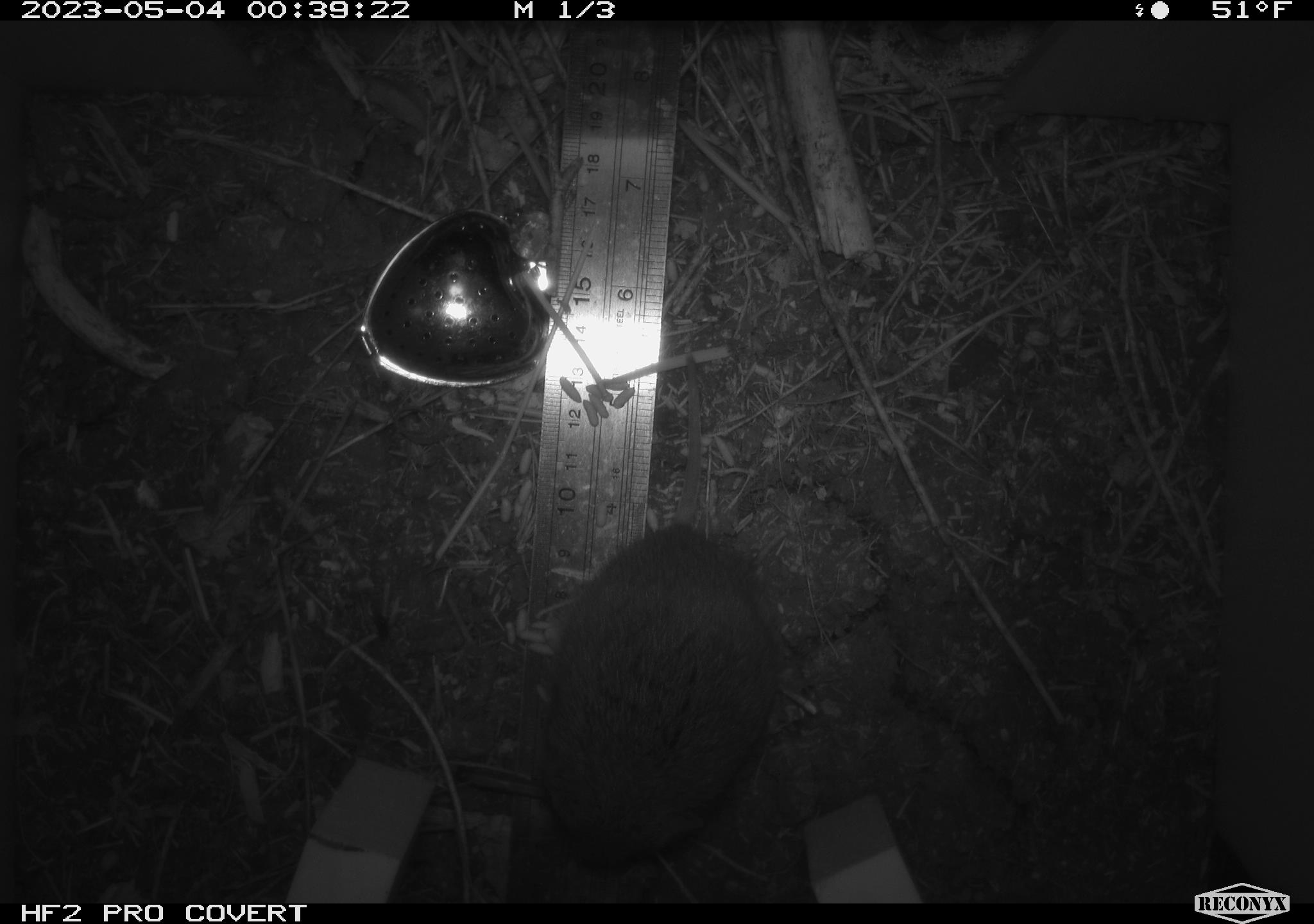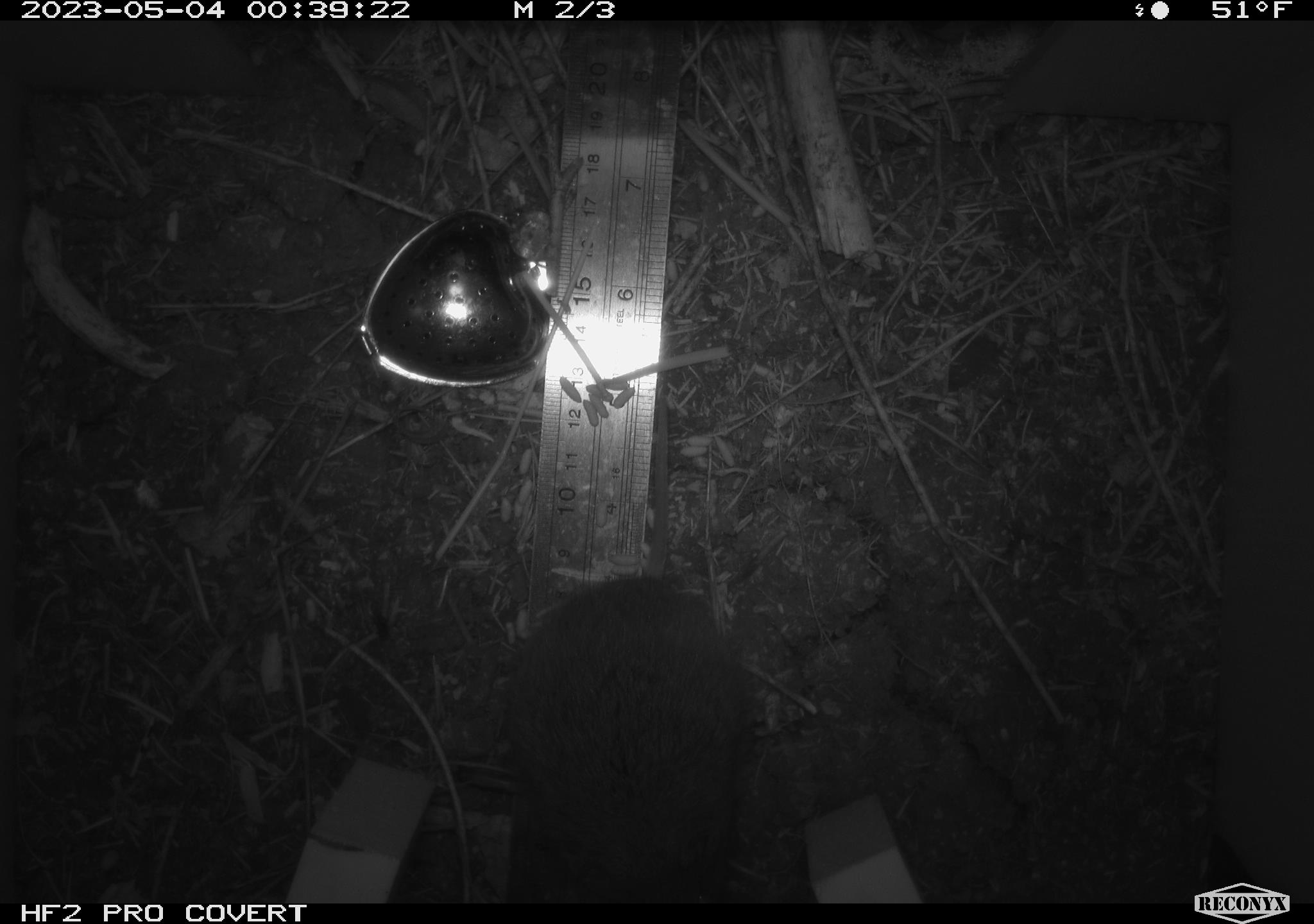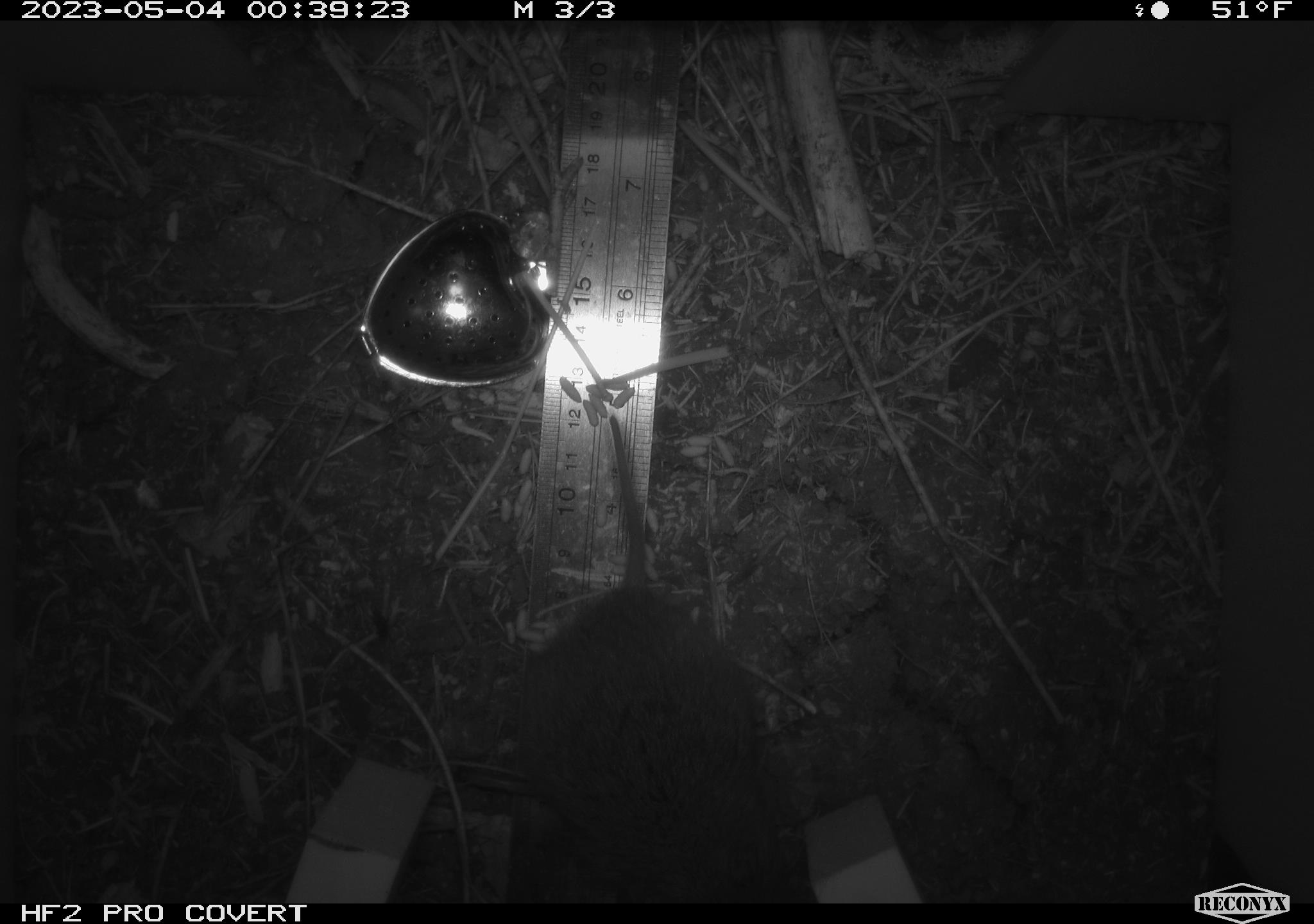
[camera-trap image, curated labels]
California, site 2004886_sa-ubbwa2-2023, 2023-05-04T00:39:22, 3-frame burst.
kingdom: Animalia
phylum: Chordata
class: Mammalia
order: Rodentia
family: Cricetidae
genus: Microtus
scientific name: Microtus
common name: meadow vole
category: microtus species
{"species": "microtus species (meadow vole) (Microtus)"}